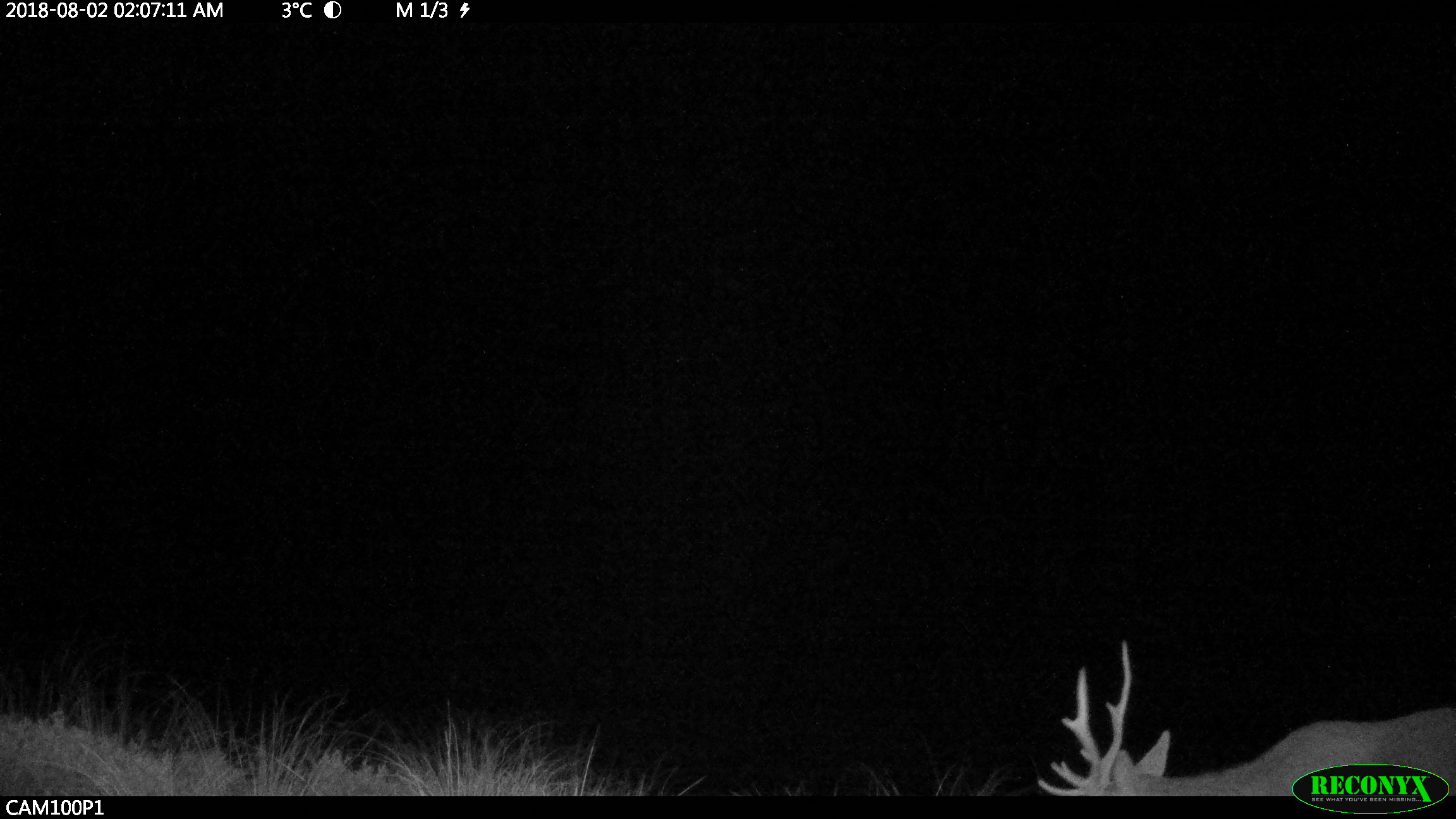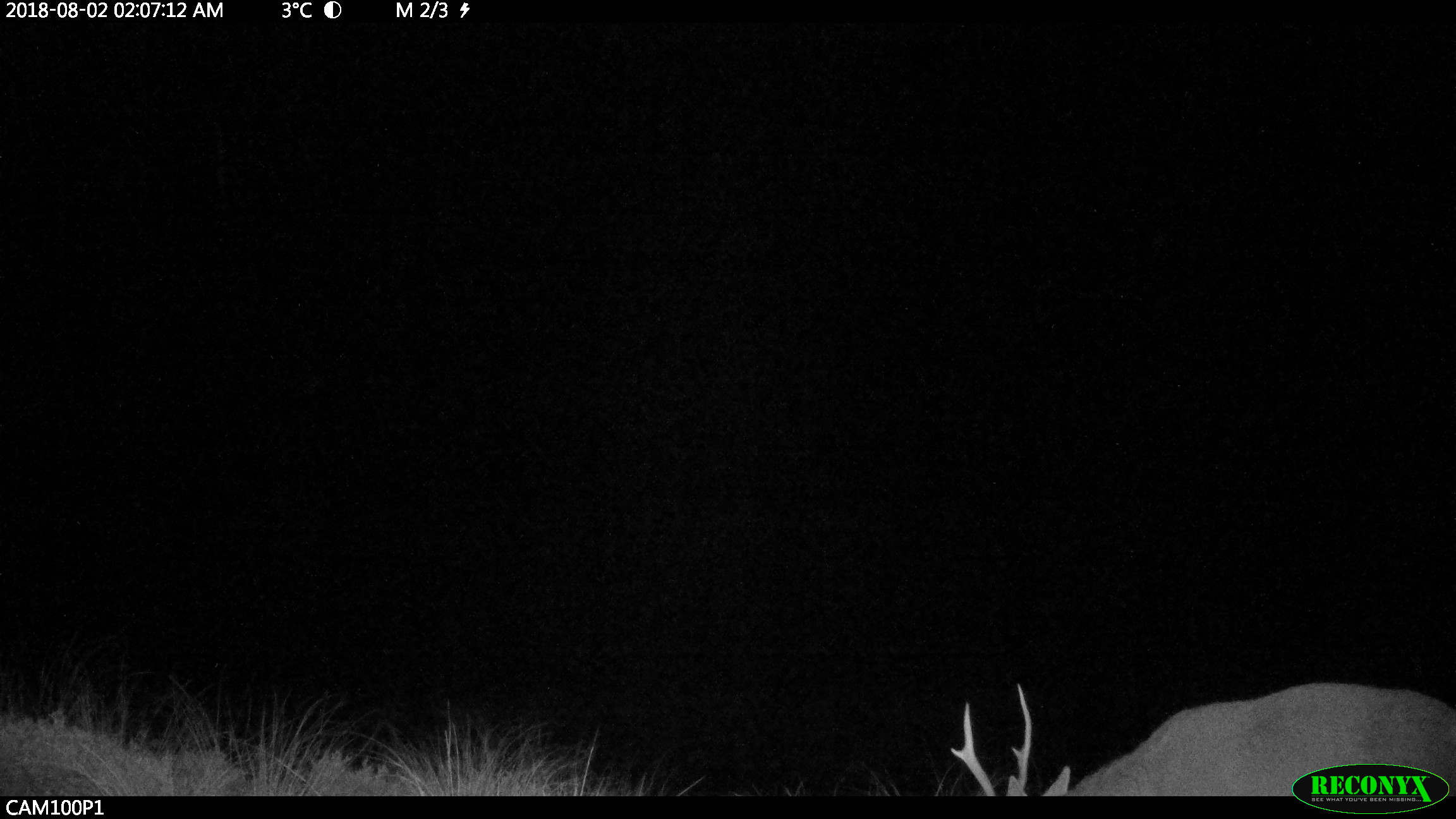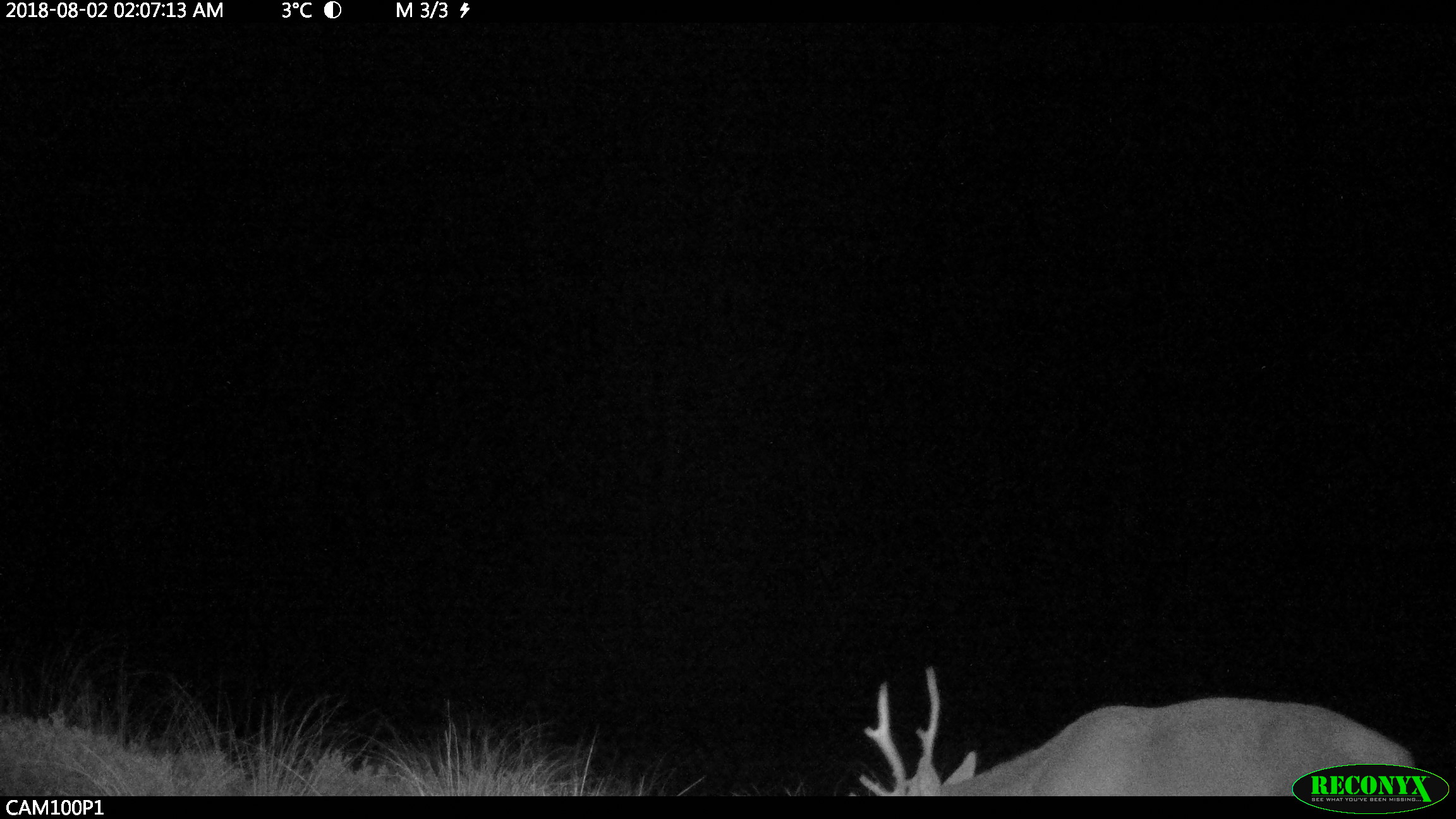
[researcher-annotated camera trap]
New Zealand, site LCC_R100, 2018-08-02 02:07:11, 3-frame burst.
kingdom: Animalia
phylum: Chordata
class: Mammalia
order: Artiodactyla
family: Cervidae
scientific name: Cervidae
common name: deer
Deer (Cervidae).